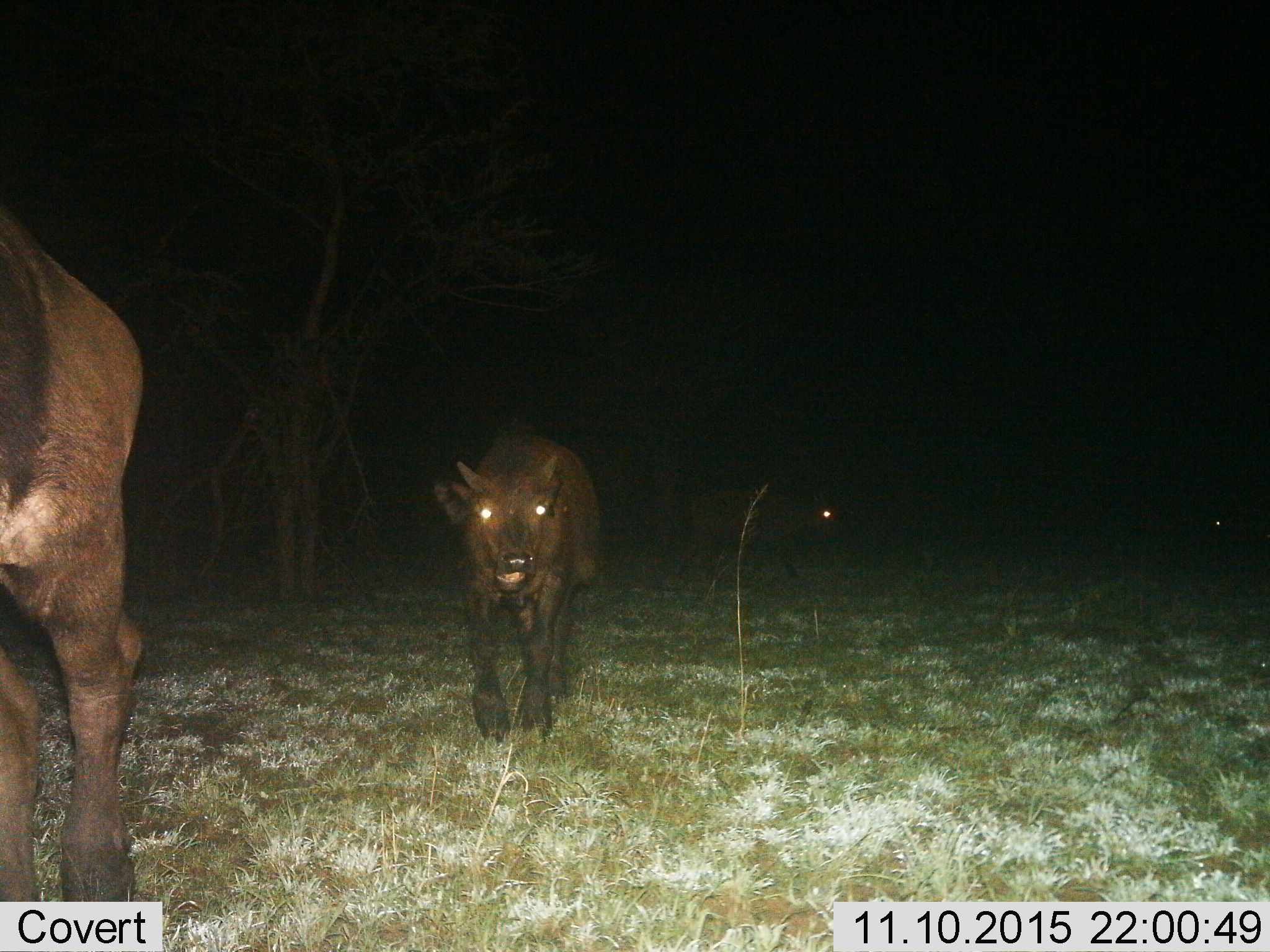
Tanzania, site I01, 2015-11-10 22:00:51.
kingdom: Animalia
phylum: Chordata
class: Mammalia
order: Artiodactyla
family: Bovidae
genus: Syncerus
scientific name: Syncerus caffer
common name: cape buffalo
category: buffalo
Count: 3.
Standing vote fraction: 67%.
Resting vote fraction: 0%.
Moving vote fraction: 100%.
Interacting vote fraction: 0%.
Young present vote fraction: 67%.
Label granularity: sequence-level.